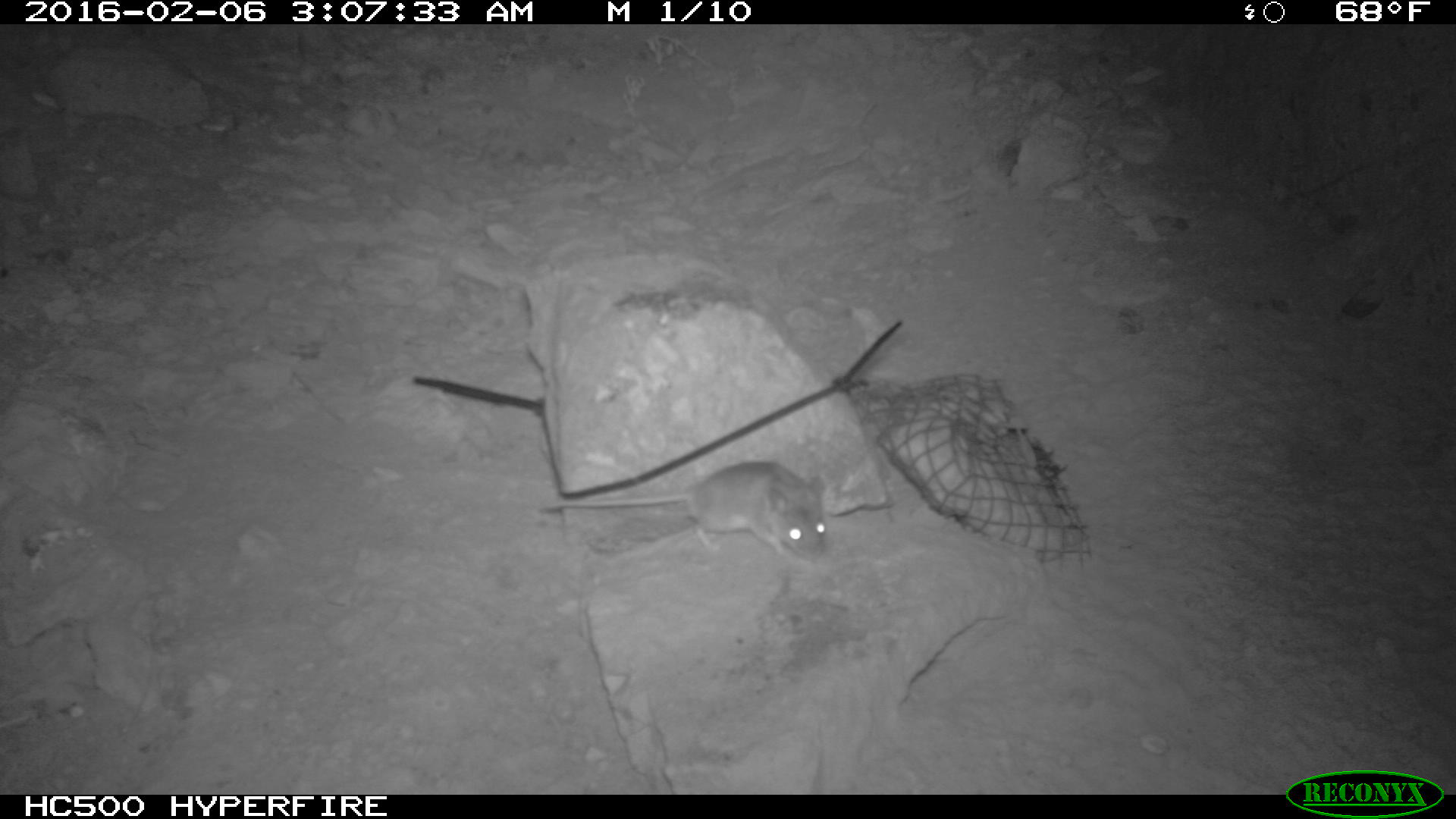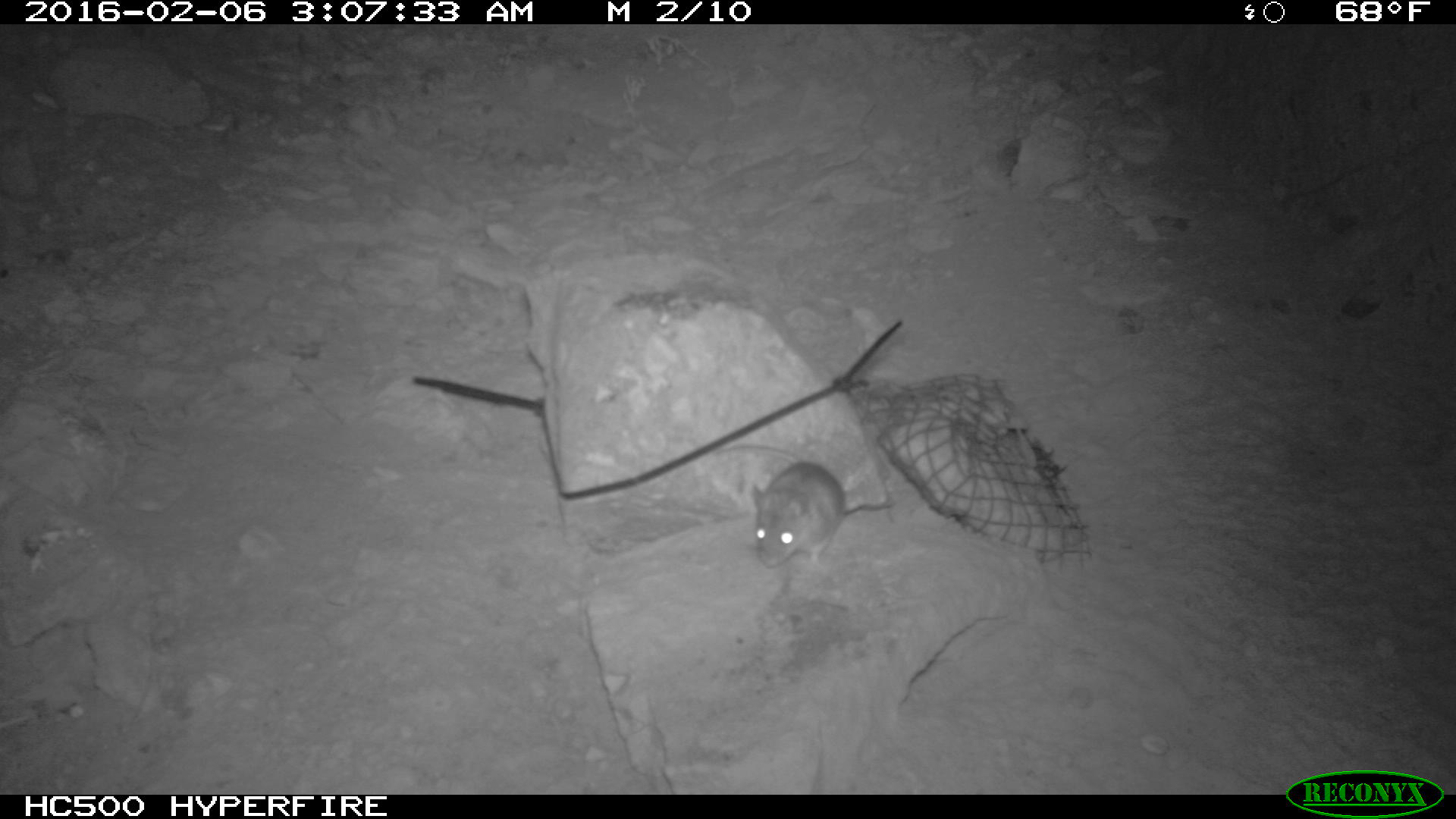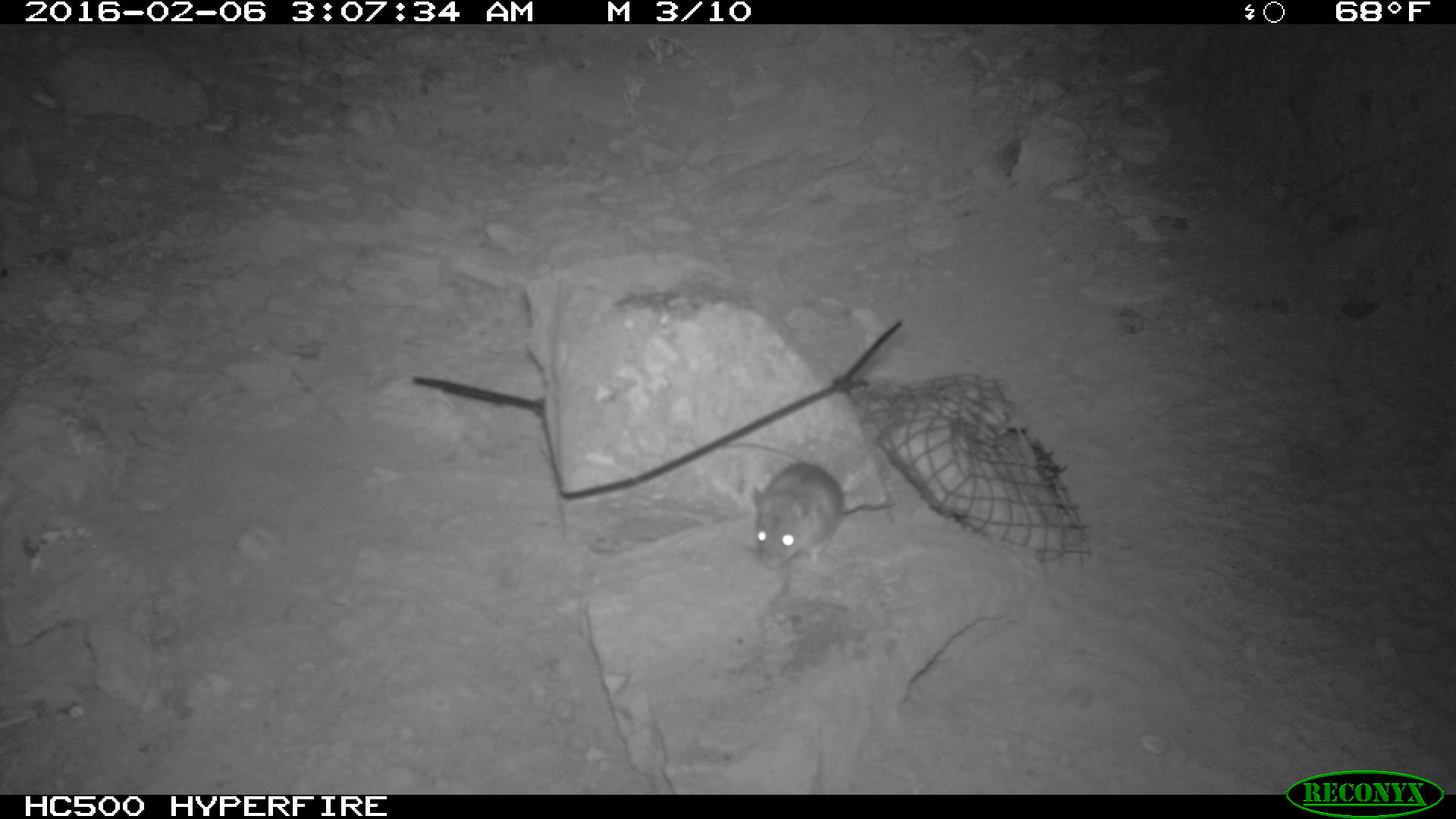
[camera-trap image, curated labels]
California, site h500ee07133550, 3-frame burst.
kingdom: Animalia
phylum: Chordata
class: Mammalia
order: Rodentia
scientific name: Rodentia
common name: rodent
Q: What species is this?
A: Rodent (Rodentia).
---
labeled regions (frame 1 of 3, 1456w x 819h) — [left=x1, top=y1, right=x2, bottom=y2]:
rodent: [left=535, top=457, right=827, bottom=552]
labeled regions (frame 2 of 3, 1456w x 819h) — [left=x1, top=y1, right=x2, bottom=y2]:
rodent: [left=716, top=439, right=846, bottom=566]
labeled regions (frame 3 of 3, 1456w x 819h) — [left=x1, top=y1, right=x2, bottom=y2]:
rodent: [left=718, top=445, right=844, bottom=573]